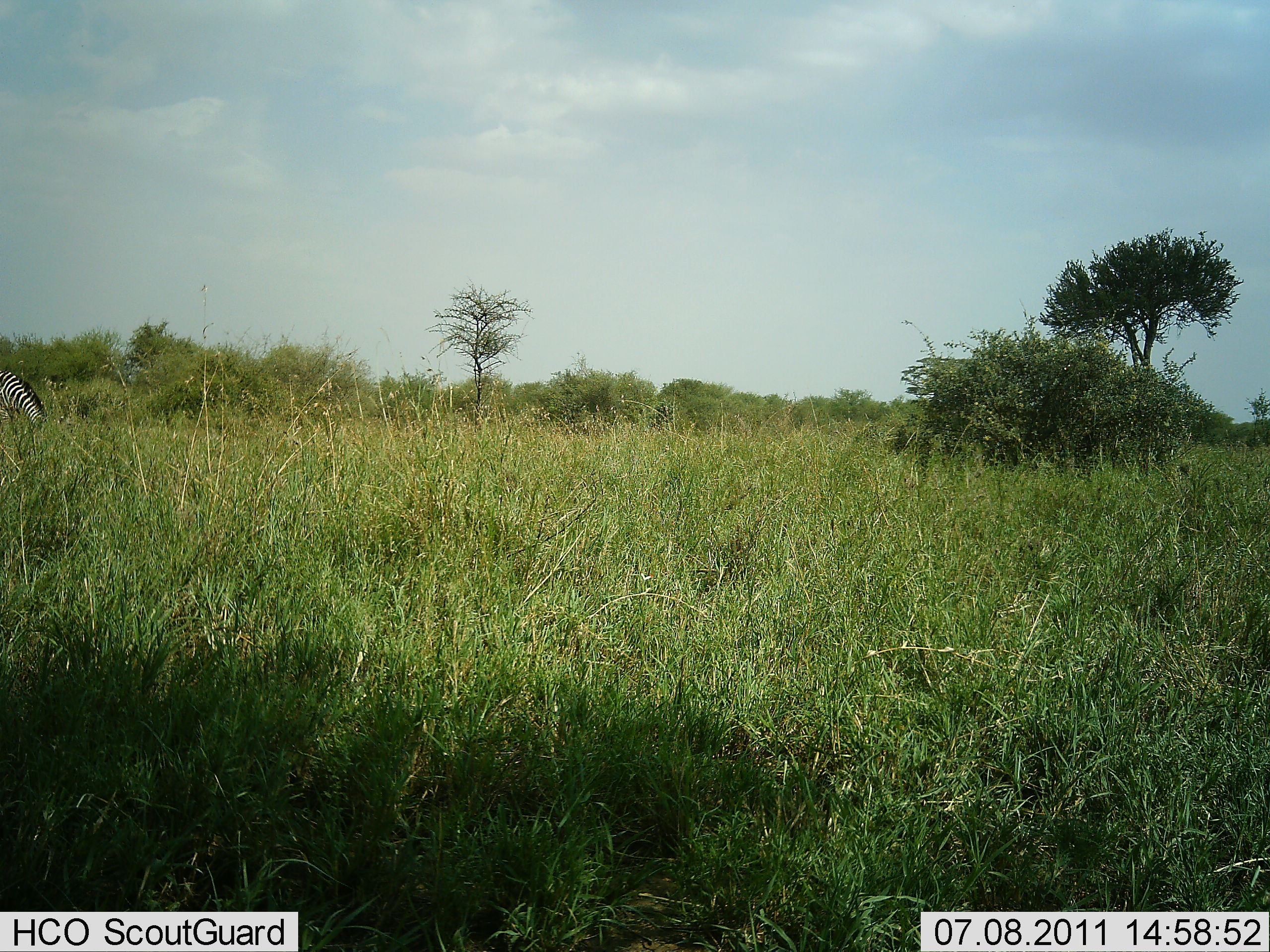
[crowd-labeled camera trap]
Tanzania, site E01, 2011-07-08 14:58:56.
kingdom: Animalia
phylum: Chordata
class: Mammalia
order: Perissodactyla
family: Equidae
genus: Equus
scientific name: Equus quagga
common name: plains zebra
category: zebra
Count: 1.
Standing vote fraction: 30%.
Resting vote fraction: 0%.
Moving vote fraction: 0%.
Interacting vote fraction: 0%.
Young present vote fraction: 0%.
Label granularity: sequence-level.